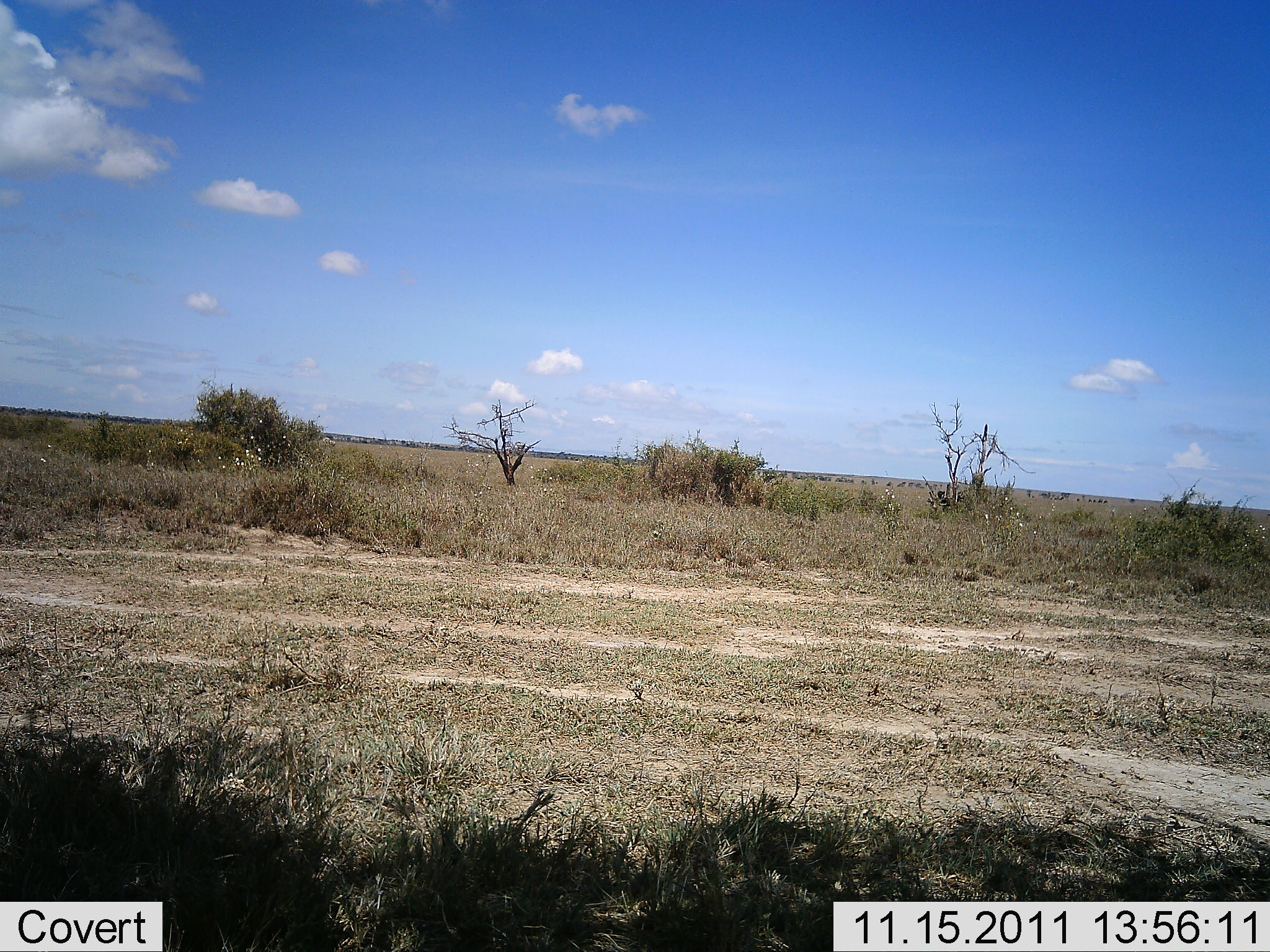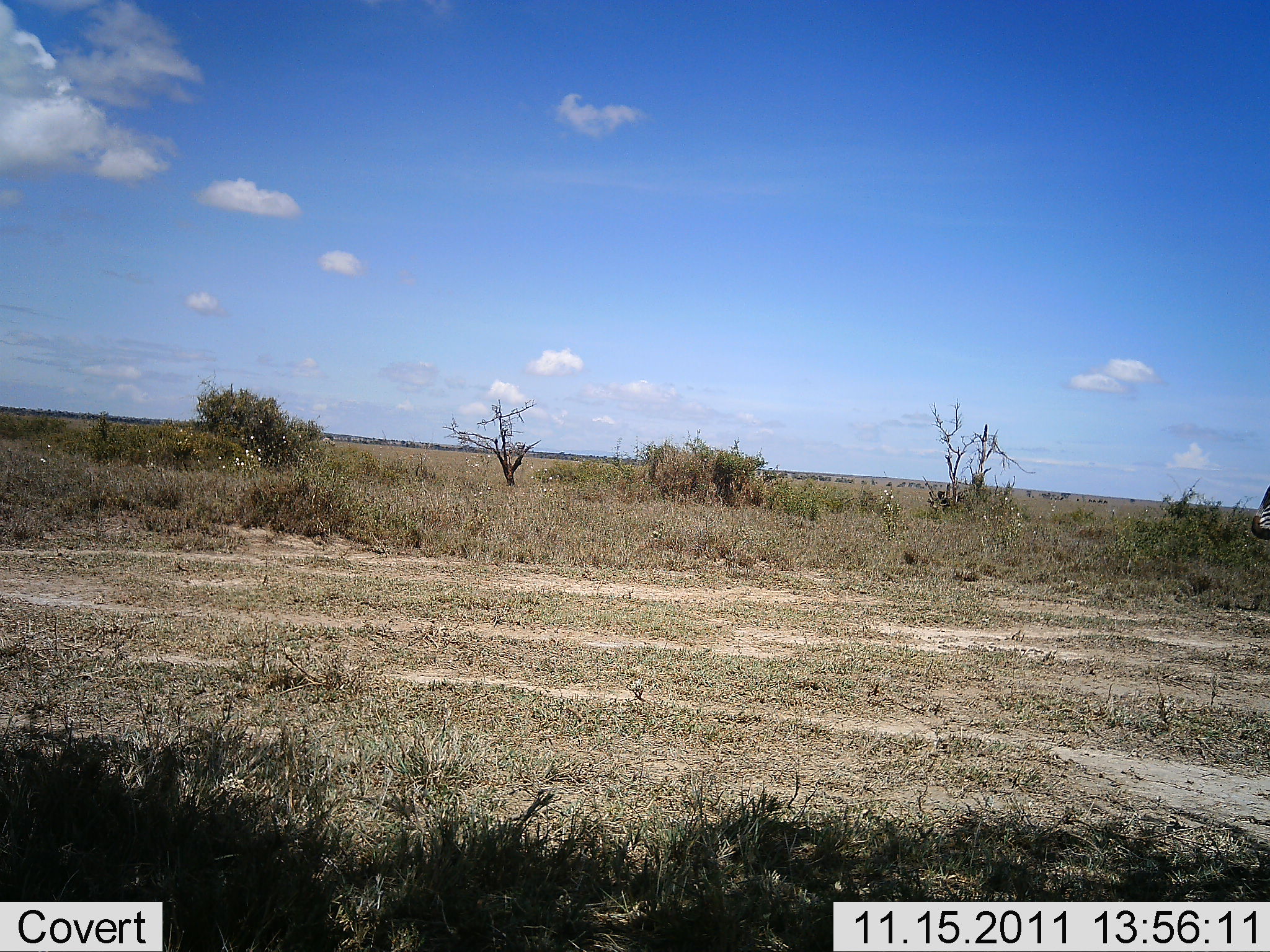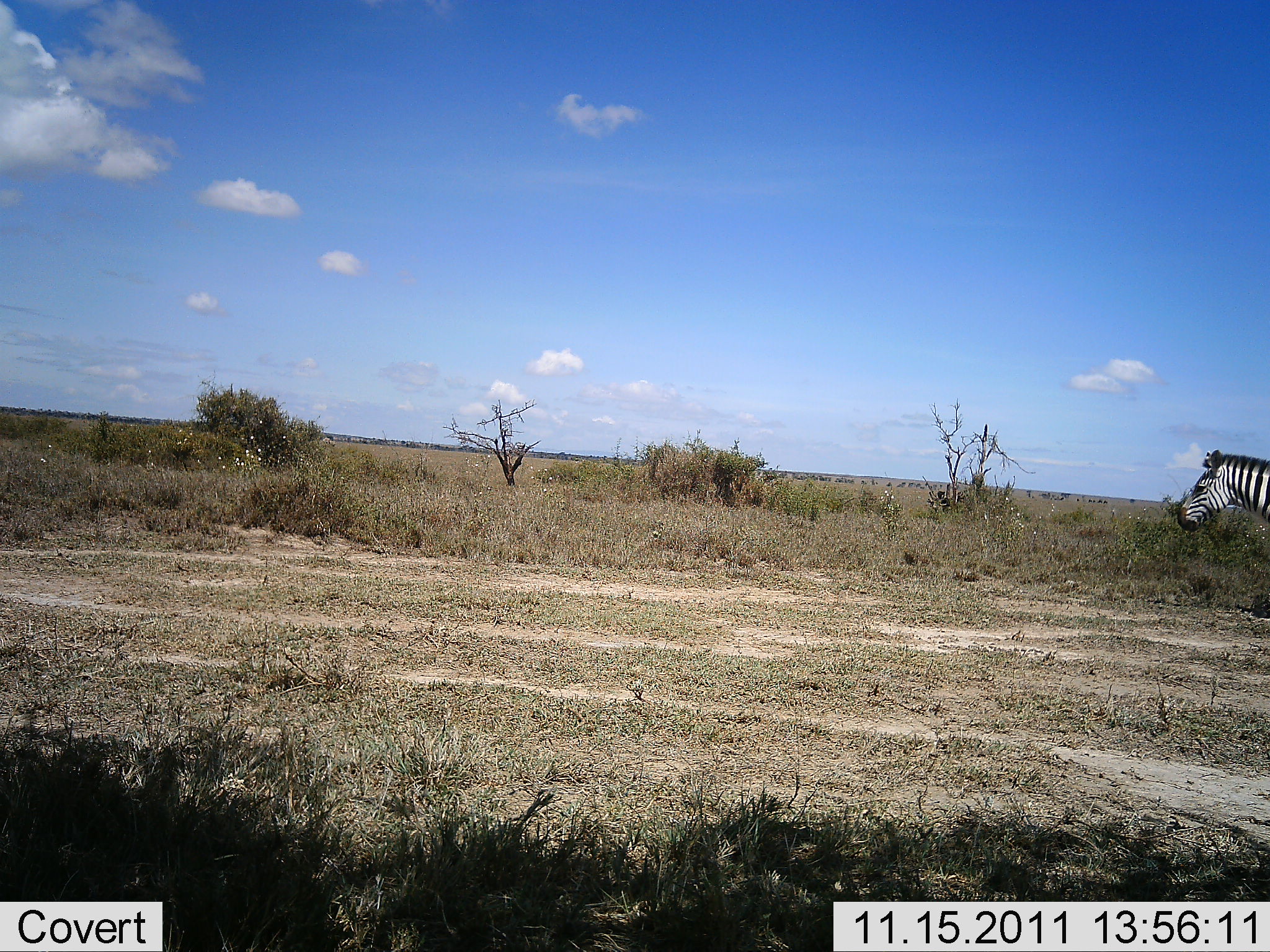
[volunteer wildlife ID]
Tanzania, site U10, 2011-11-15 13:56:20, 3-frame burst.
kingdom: Animalia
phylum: Chordata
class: Mammalia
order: Perissodactyla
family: Equidae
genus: Equus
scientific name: Equus quagga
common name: plains zebra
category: zebra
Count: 1.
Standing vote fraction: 0%.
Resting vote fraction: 0%.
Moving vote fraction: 100%.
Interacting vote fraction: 0%.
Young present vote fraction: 0%.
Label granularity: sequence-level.